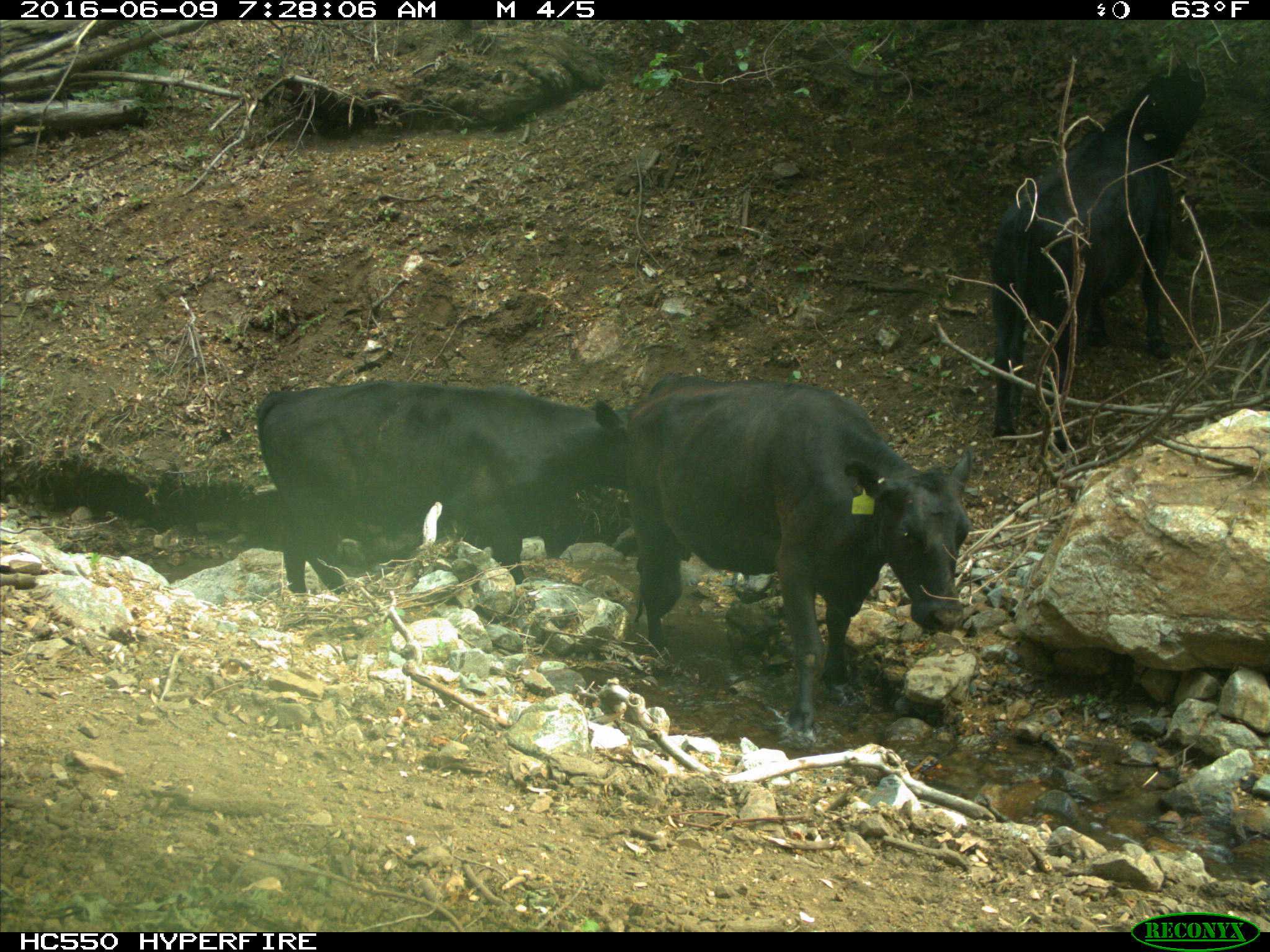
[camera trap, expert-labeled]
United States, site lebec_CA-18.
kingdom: Animalia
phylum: Chordata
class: Mammalia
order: Artiodactyla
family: Bovidae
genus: Bos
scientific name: Bos taurus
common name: domestic cow